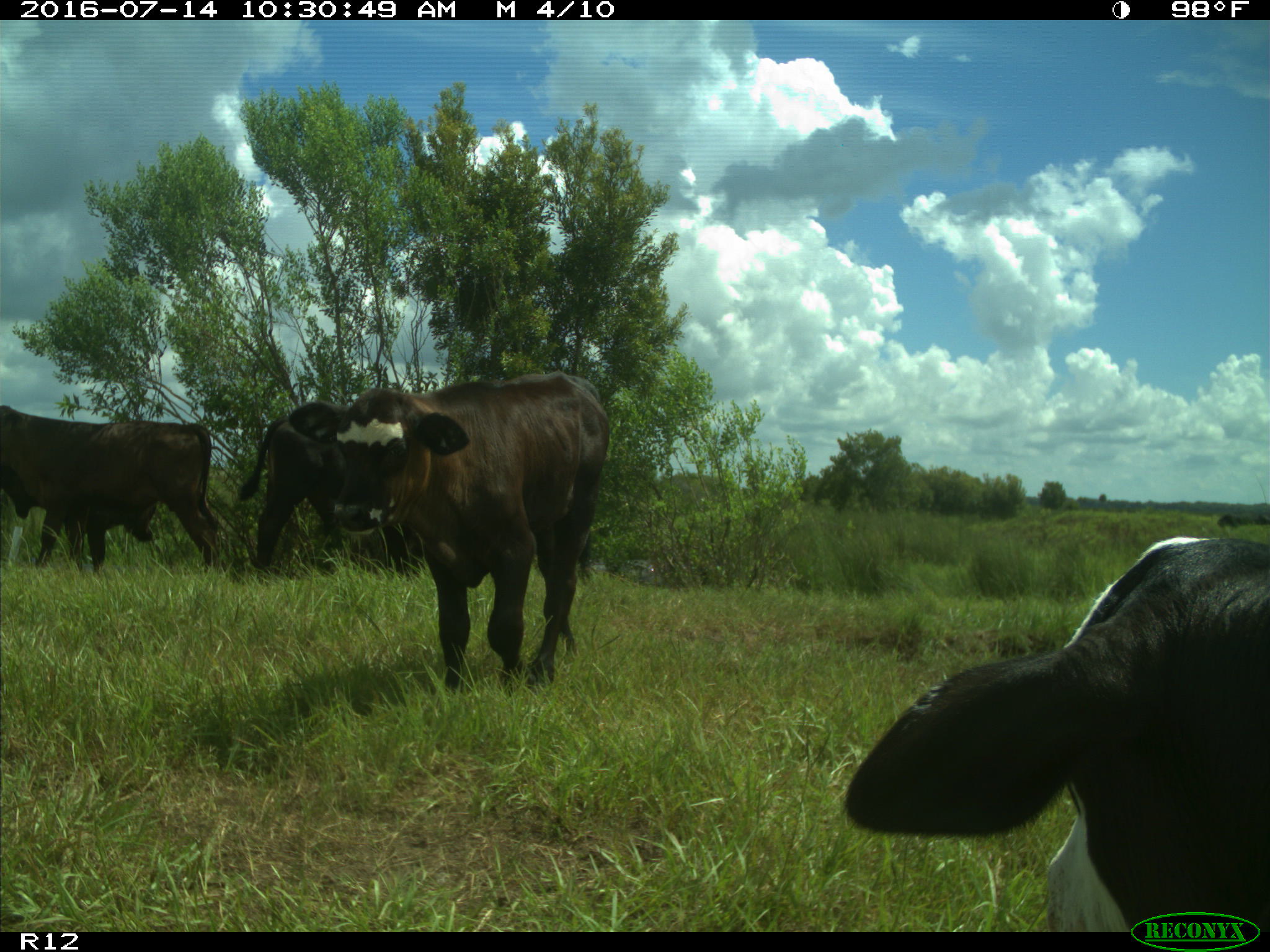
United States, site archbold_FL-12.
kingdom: Animalia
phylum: Chordata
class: Mammalia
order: Artiodactyla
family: Bovidae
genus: Bos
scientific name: Bos taurus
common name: domestic cow